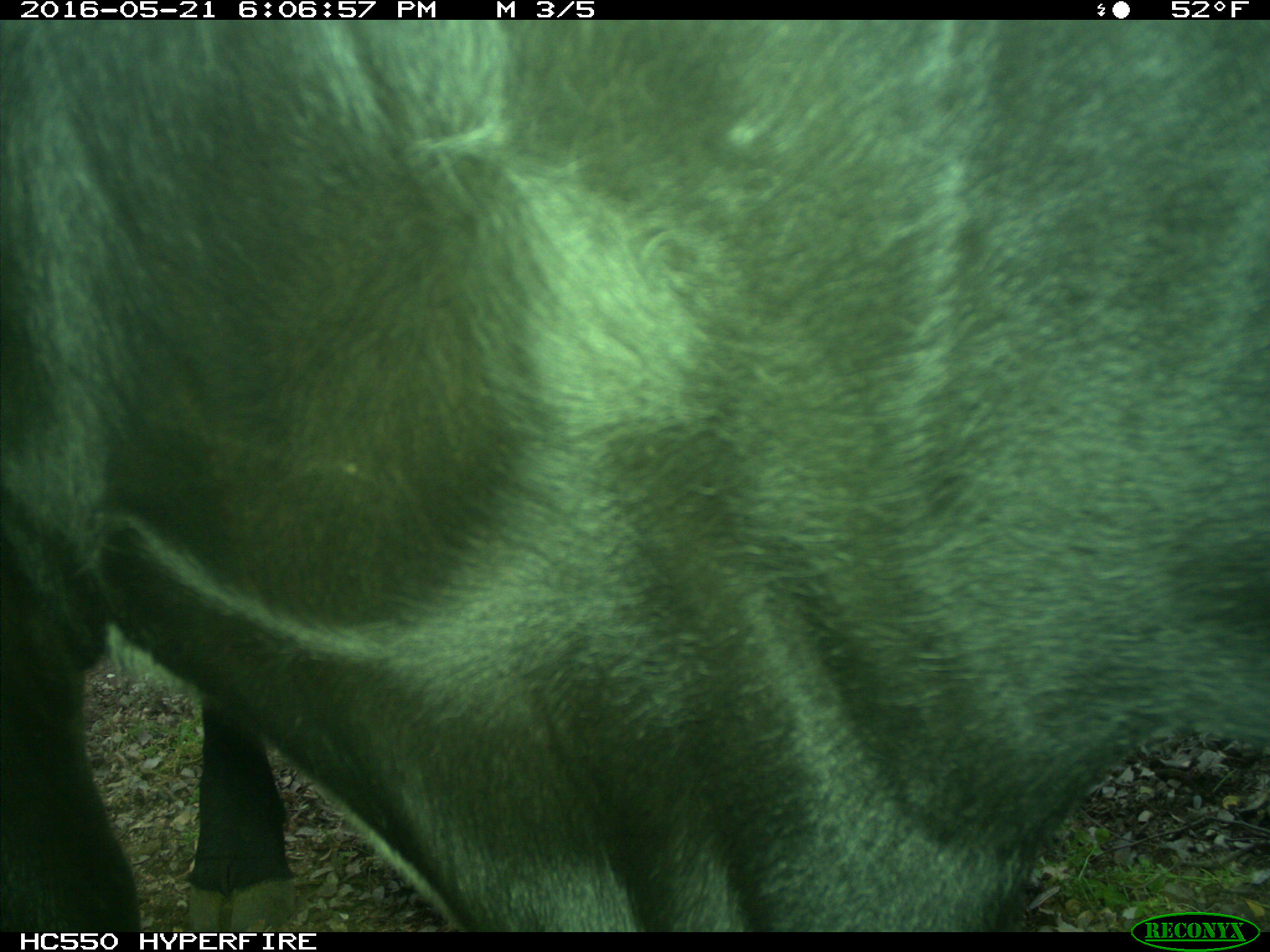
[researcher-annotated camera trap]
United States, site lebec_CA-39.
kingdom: Animalia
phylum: Chordata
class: Mammalia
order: Artiodactyla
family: Bovidae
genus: Bos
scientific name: Bos taurus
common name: domestic cow